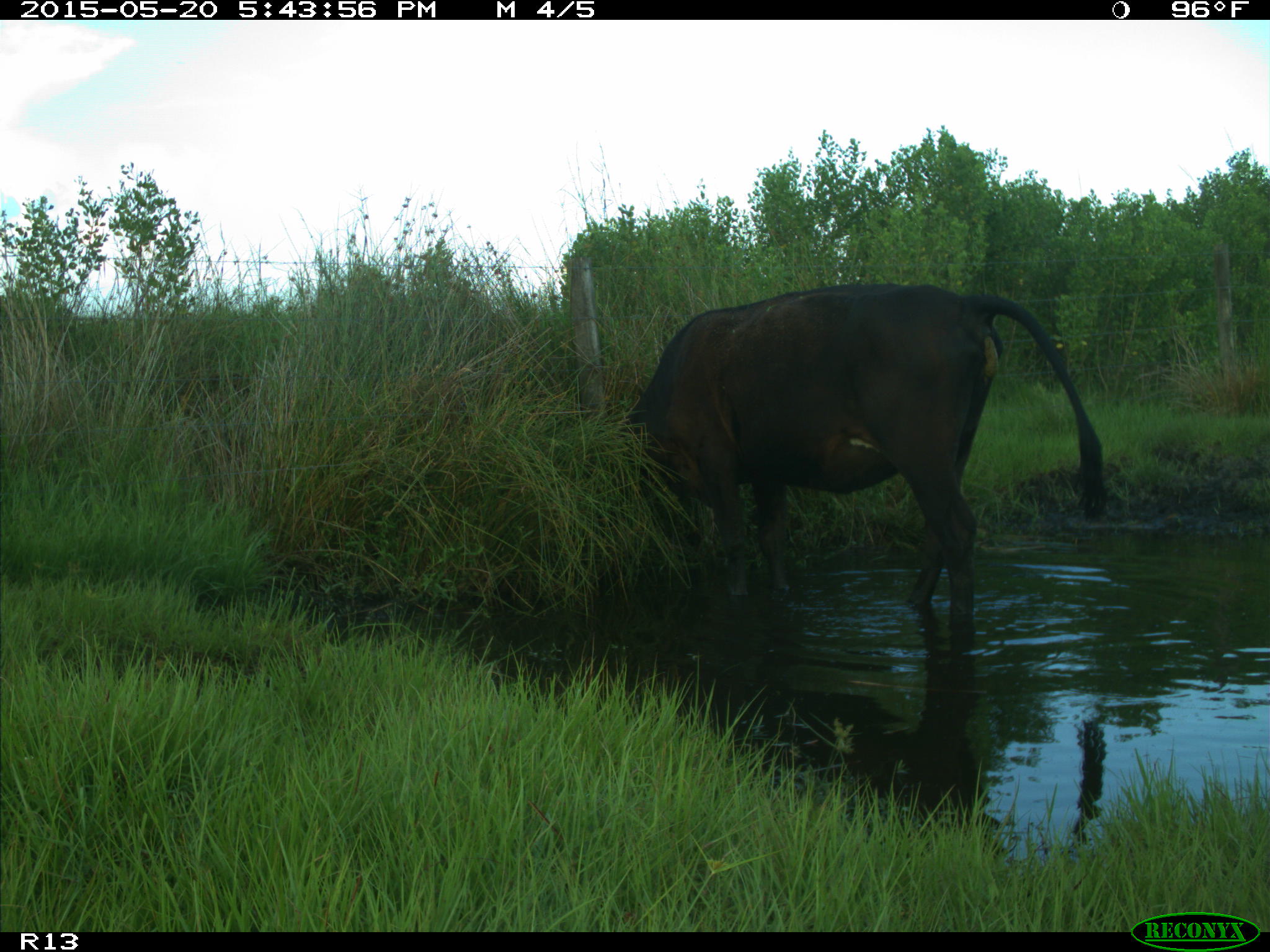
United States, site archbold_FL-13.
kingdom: Animalia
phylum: Chordata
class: Mammalia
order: Artiodactyla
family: Bovidae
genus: Bos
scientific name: Bos taurus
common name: domestic cow